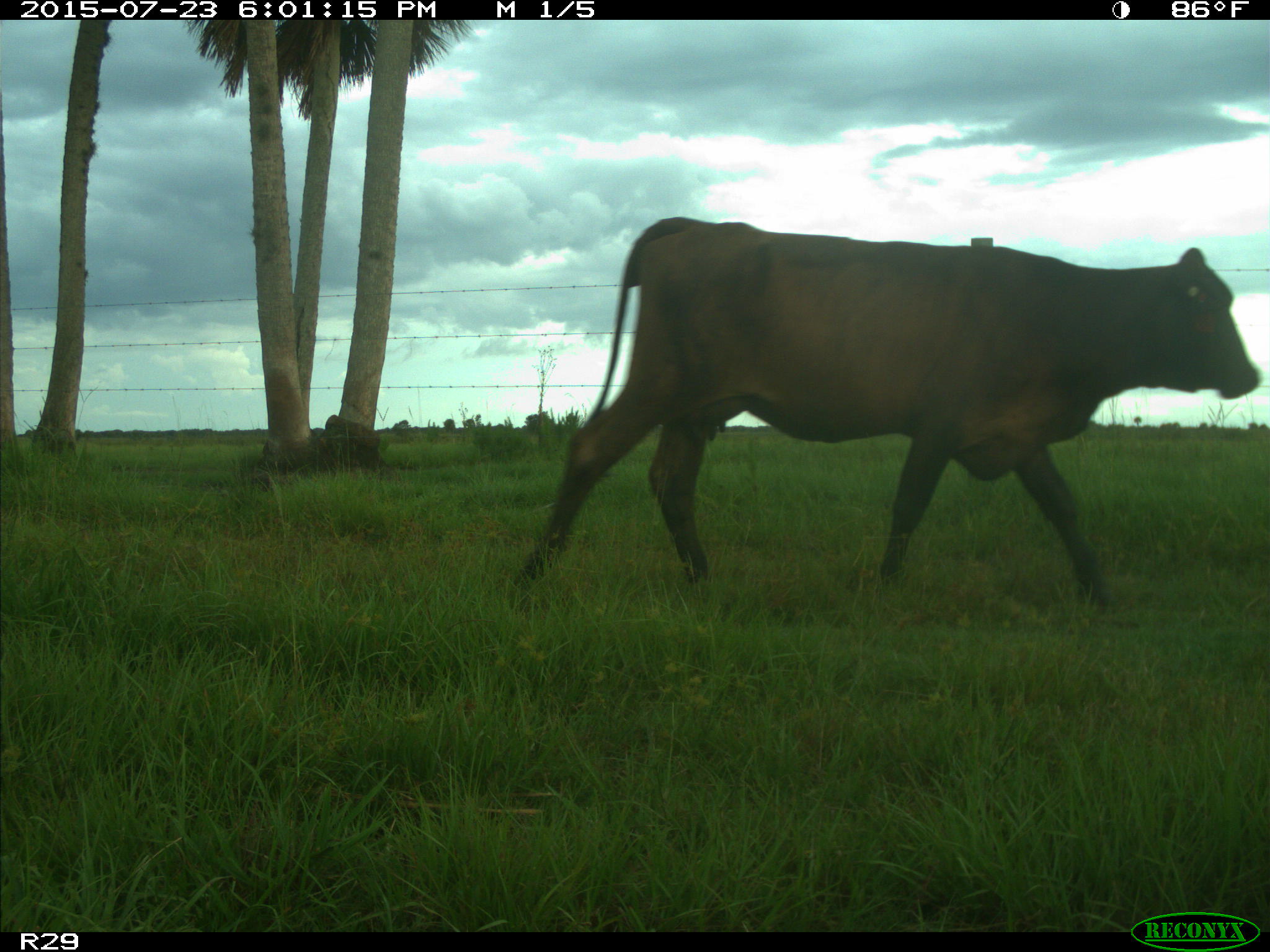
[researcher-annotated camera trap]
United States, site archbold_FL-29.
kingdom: Animalia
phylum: Chordata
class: Mammalia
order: Artiodactyla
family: Bovidae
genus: Bos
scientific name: Bos taurus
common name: domestic cow